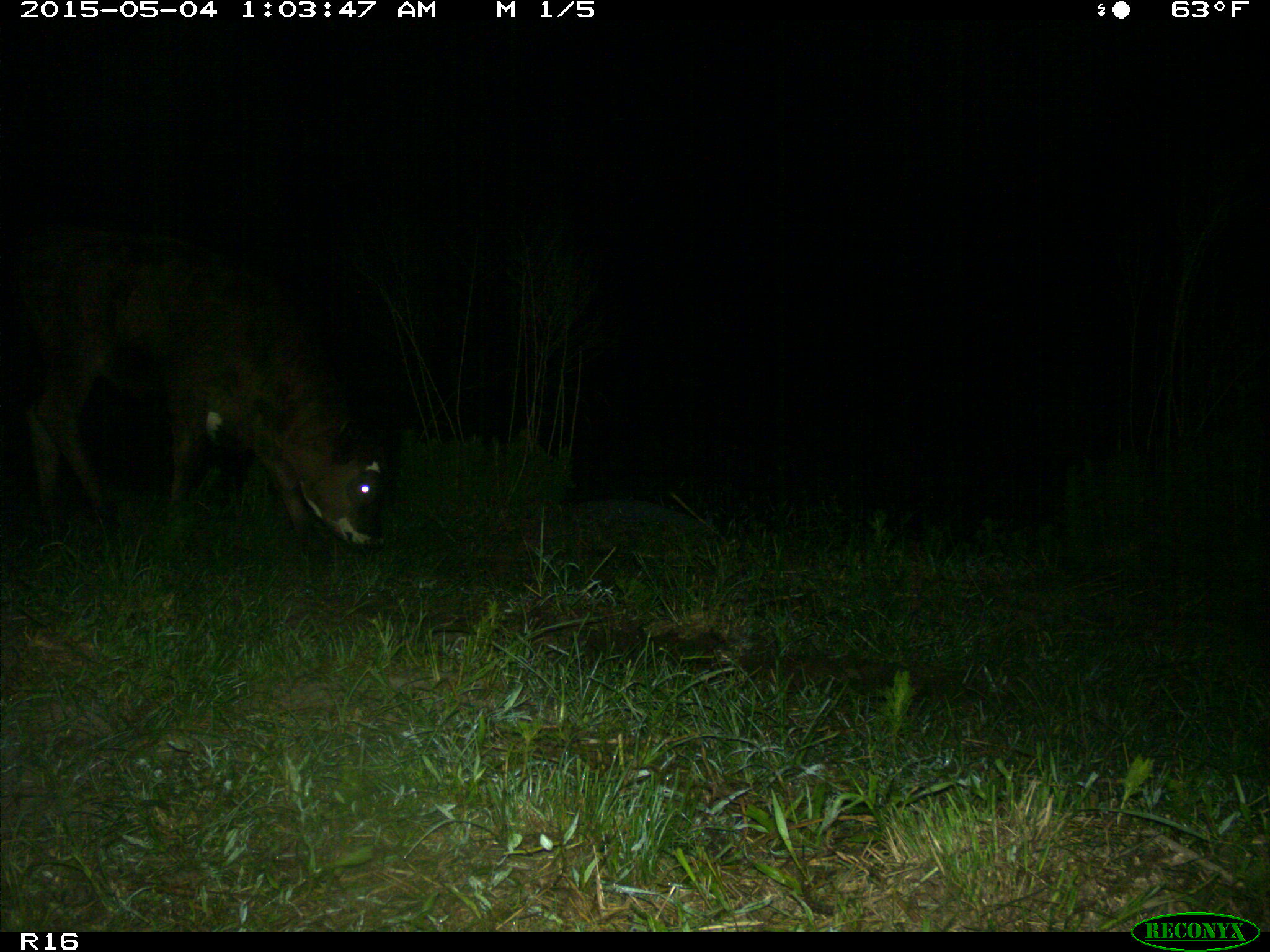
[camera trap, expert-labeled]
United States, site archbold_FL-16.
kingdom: Animalia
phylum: Chordata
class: Mammalia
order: Artiodactyla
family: Bovidae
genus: Bos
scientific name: Bos taurus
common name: domestic cow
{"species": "Bos taurus (domestic cow)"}